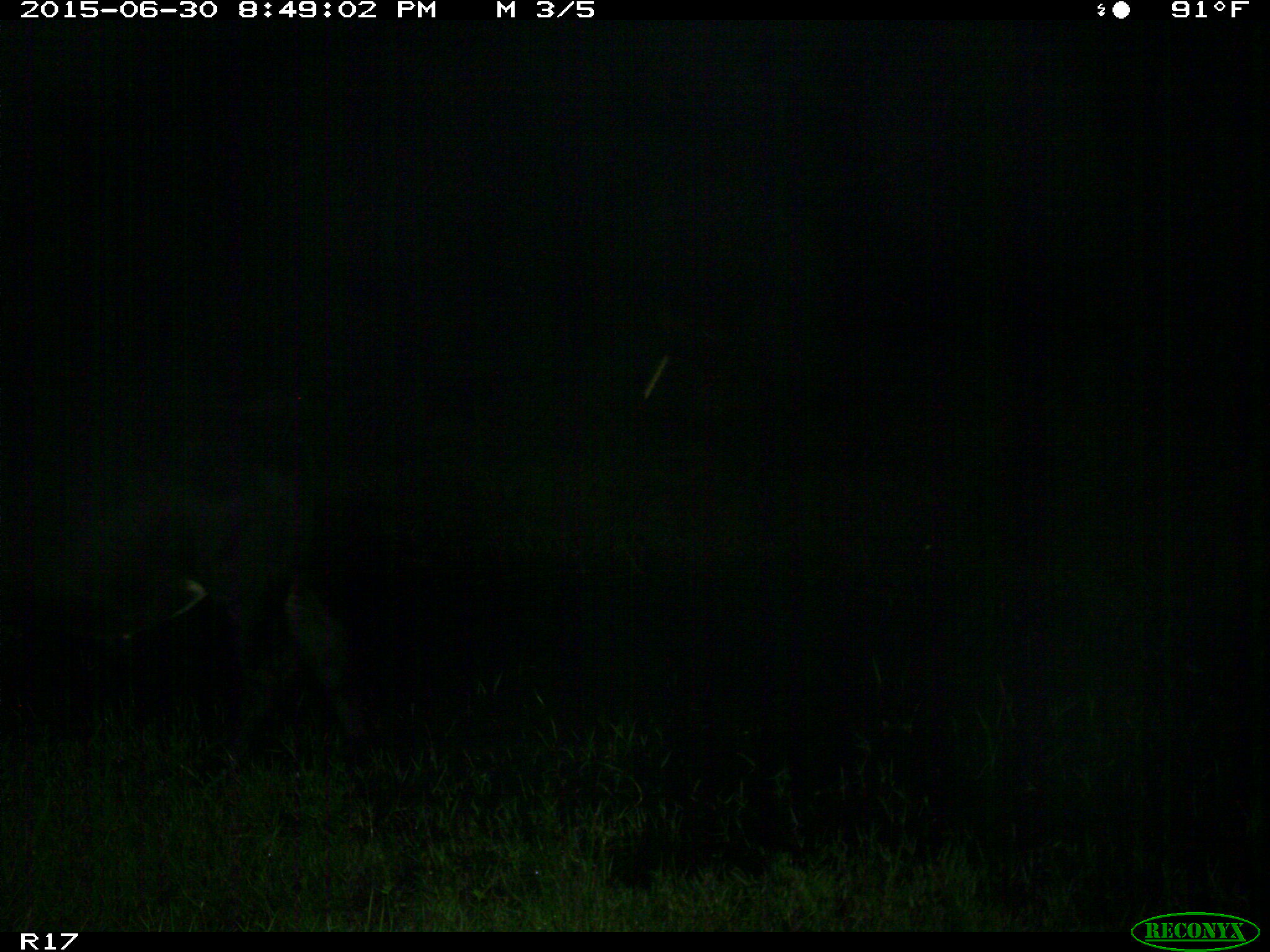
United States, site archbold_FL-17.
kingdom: Animalia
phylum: Chordata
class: Mammalia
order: Artiodactyla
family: Bovidae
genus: Bos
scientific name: Bos taurus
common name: domestic cow